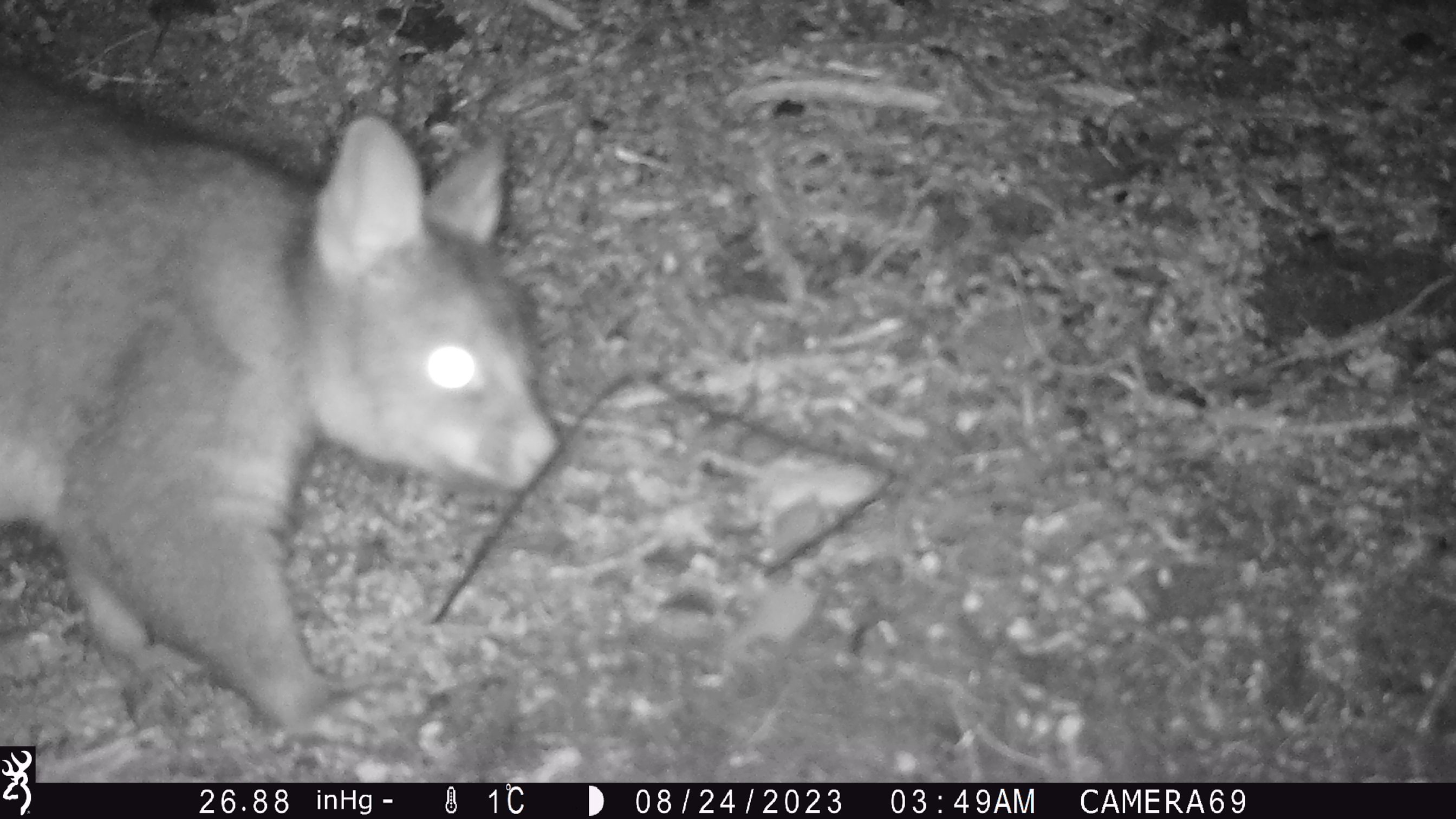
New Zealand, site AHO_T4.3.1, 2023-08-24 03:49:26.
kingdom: Animalia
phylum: Chordata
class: Mammalia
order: Carnivora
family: Mustelidae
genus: Mustela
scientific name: Mustela erminea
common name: stoat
Stoat (Mustela erminea).